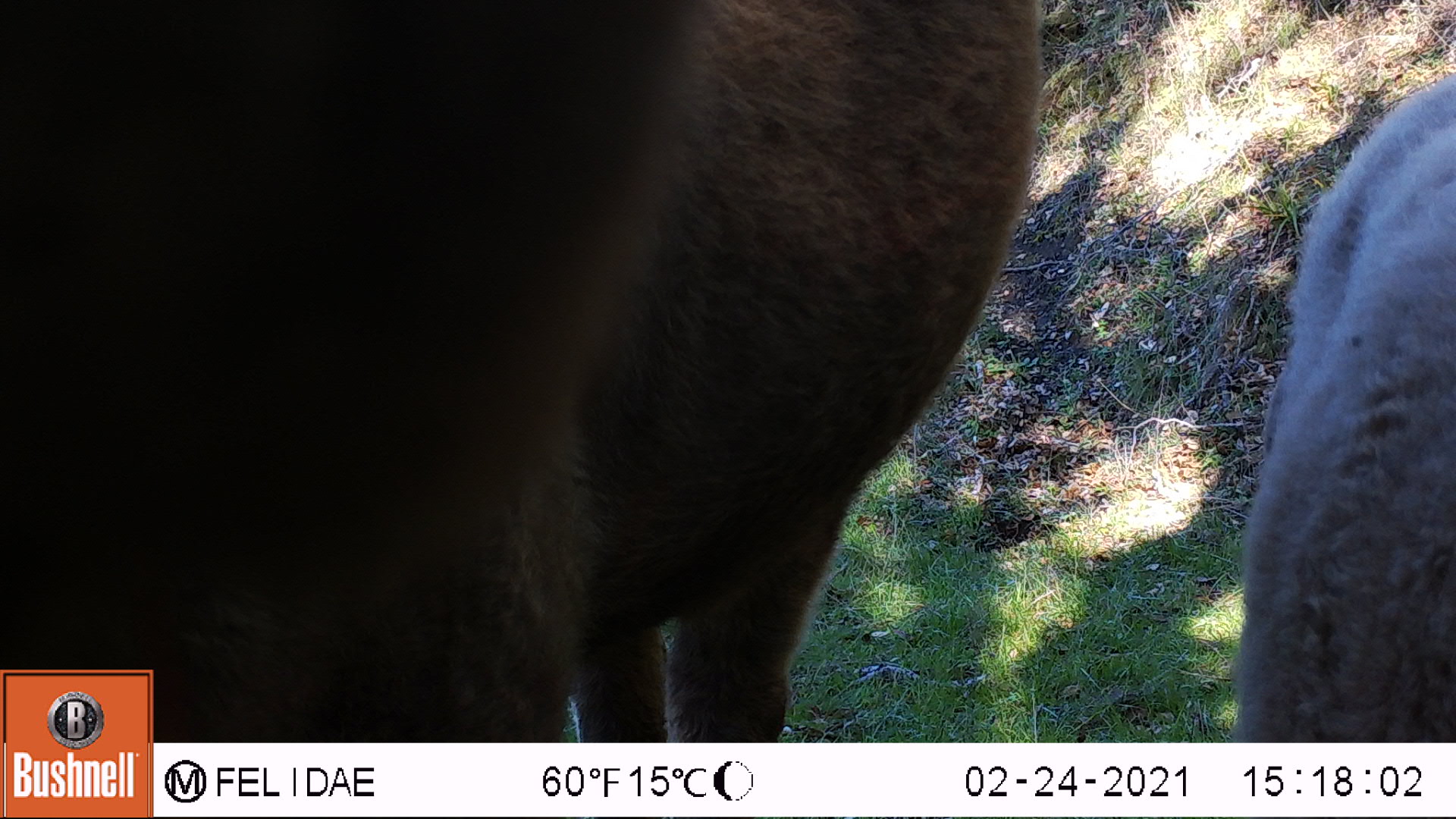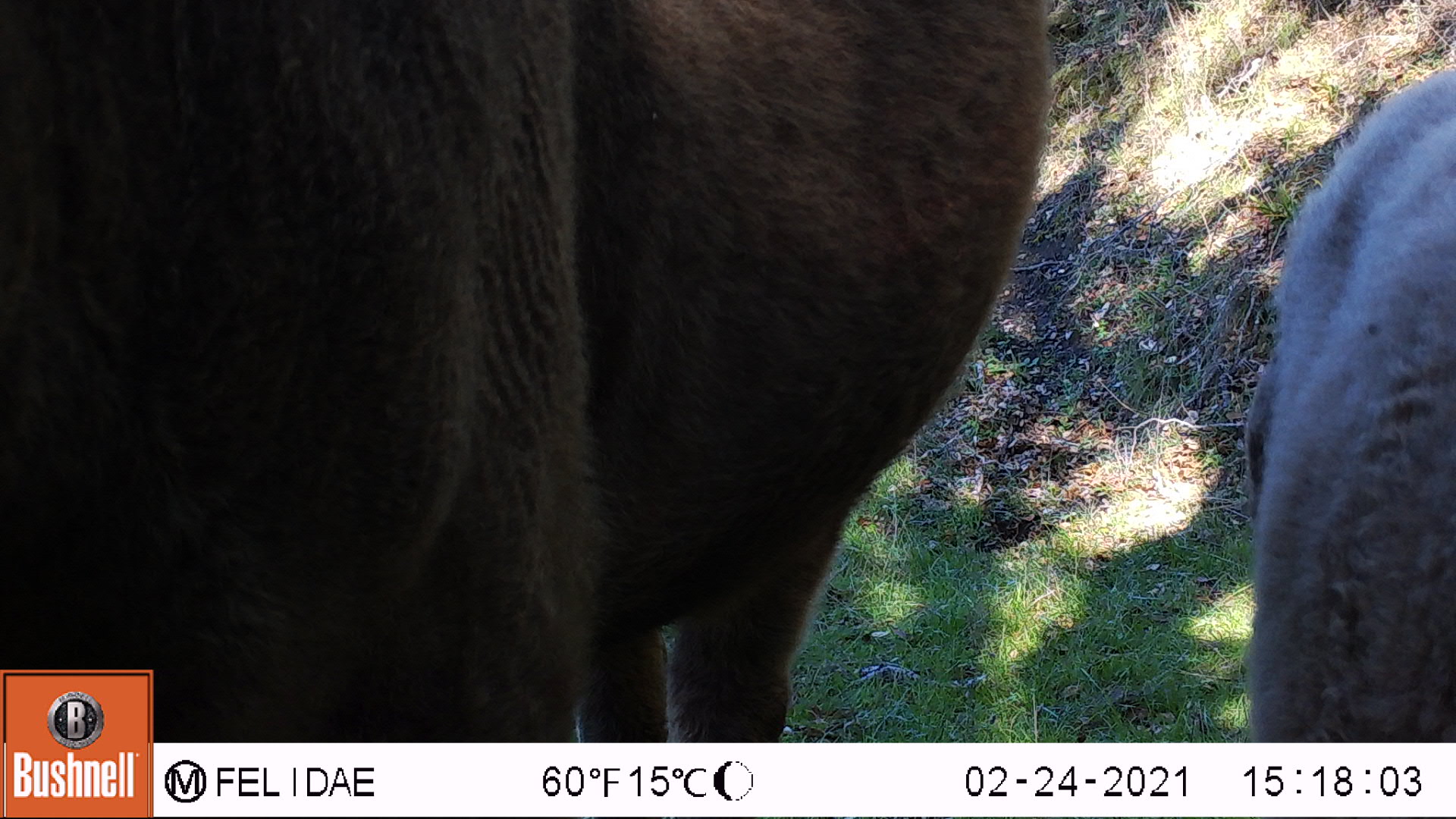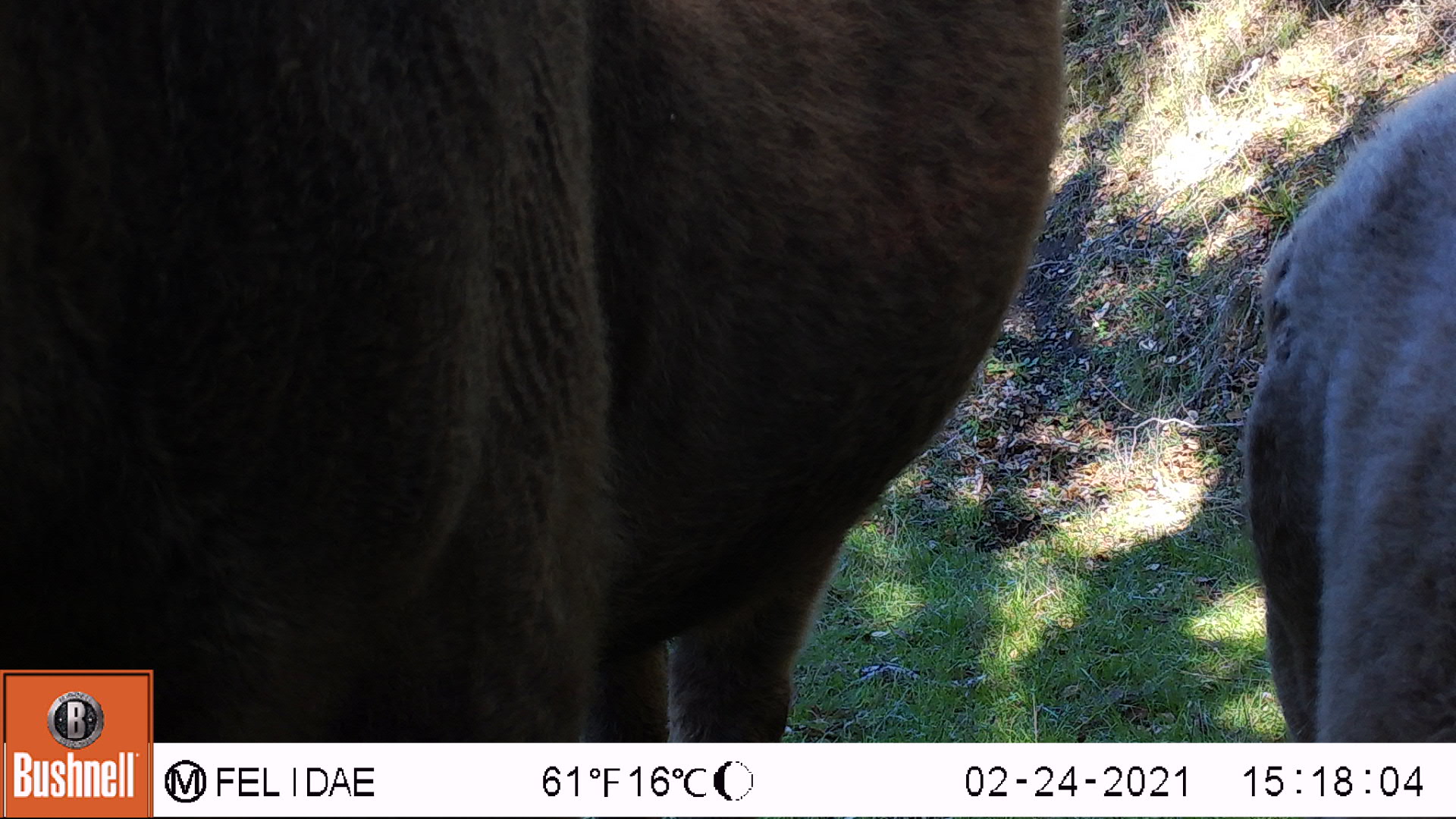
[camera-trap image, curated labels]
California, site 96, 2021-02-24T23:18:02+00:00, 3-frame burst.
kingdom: Animalia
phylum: Chordata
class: Mammalia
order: Artiodactyla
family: Bovidae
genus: Bos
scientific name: Bos taurus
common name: domestic cattle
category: cattle